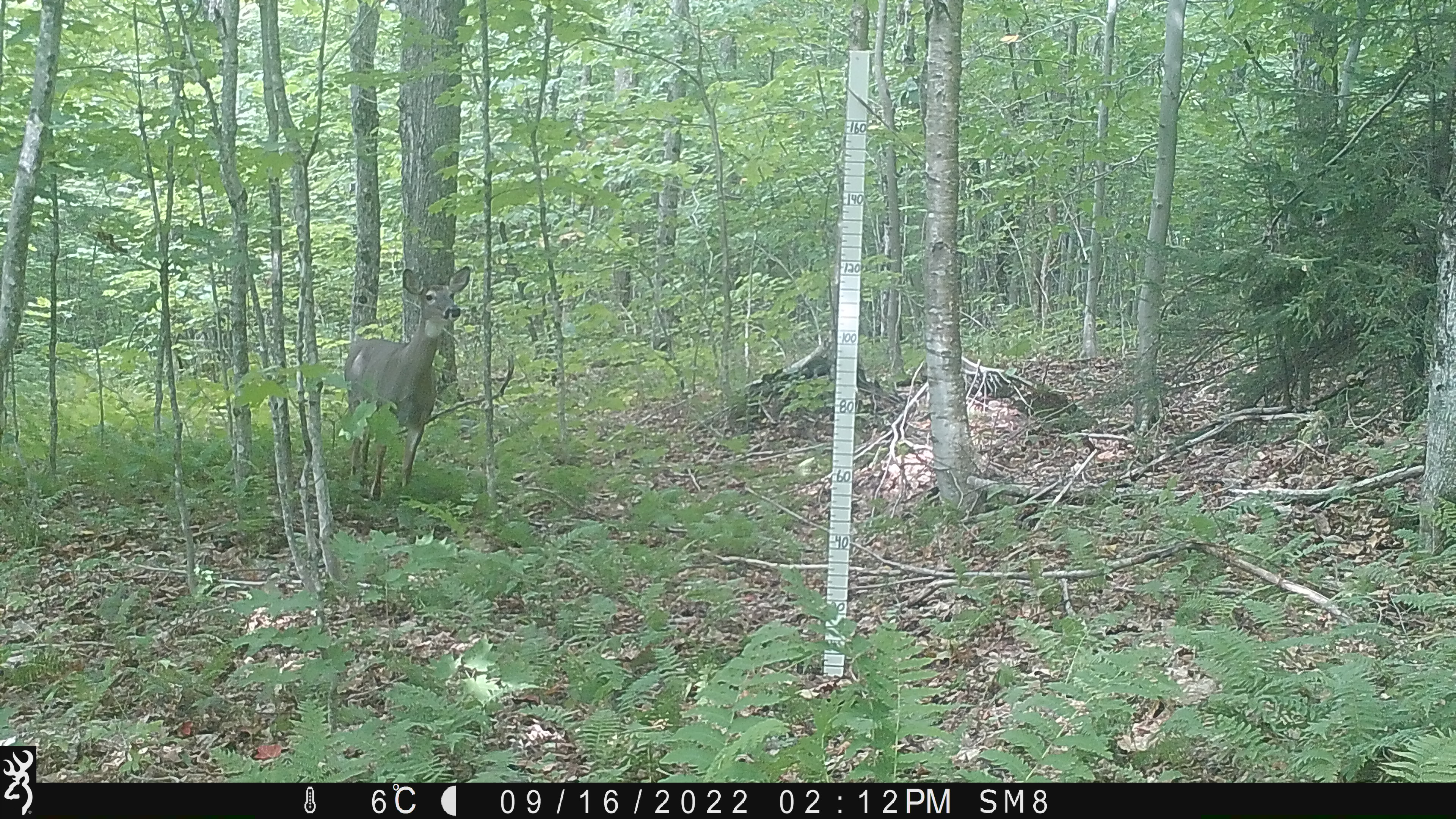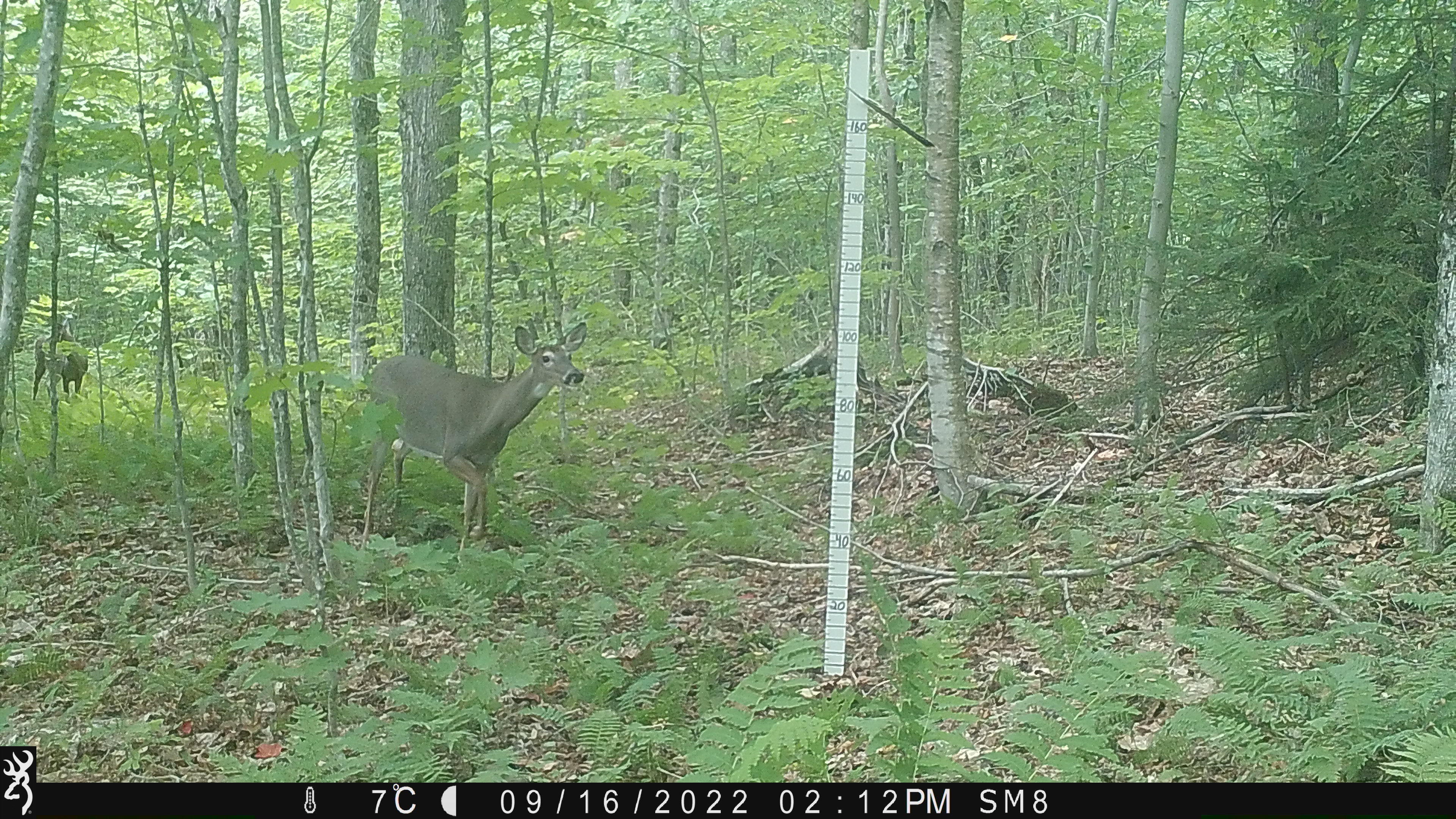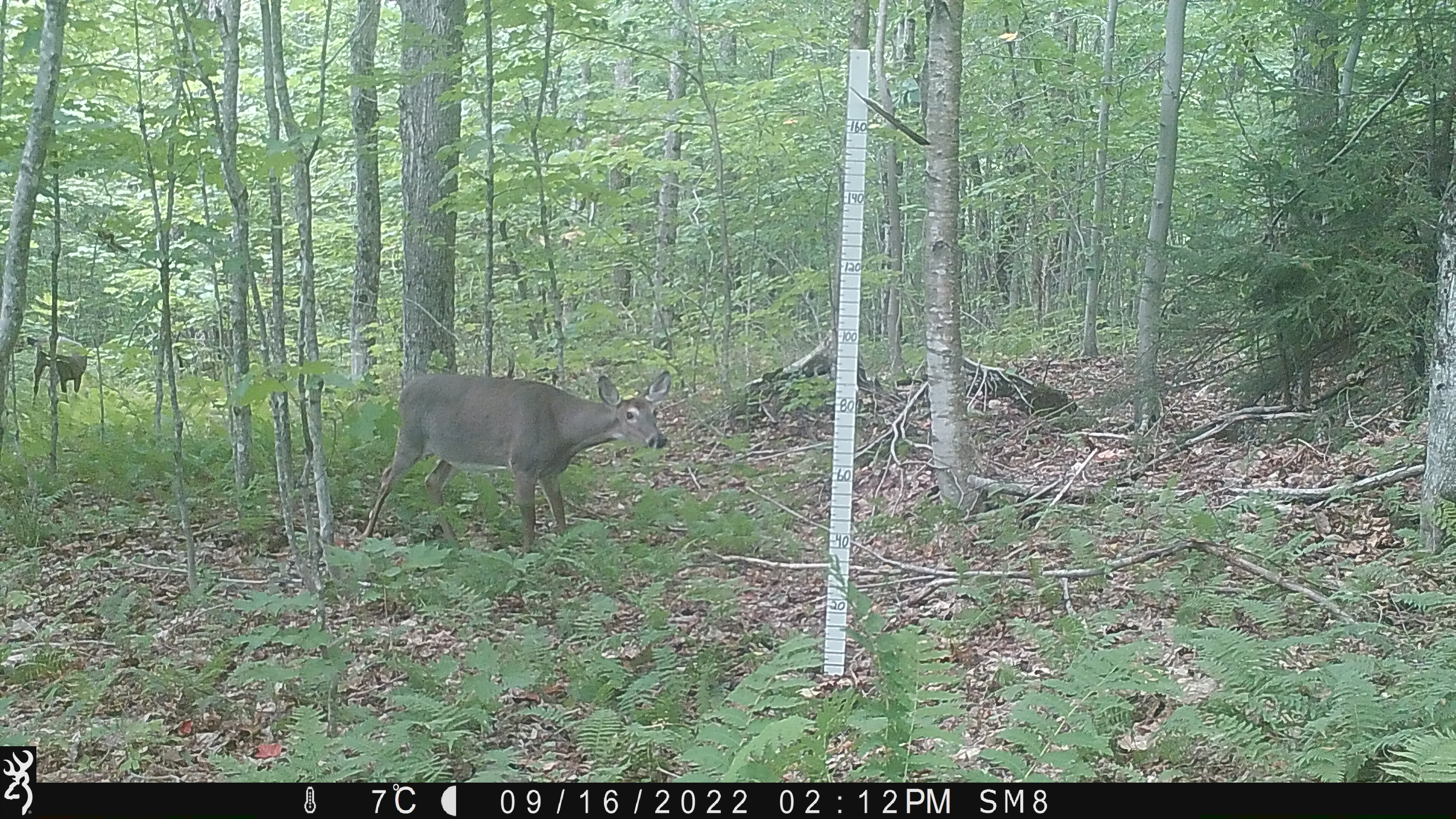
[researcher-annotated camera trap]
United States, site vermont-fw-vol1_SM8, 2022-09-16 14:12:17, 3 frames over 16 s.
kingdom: Animalia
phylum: Chordata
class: Mammalia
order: Artiodactyla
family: Cervidae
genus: Odocoileus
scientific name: Odocoileus virginianus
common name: white-tailed deer